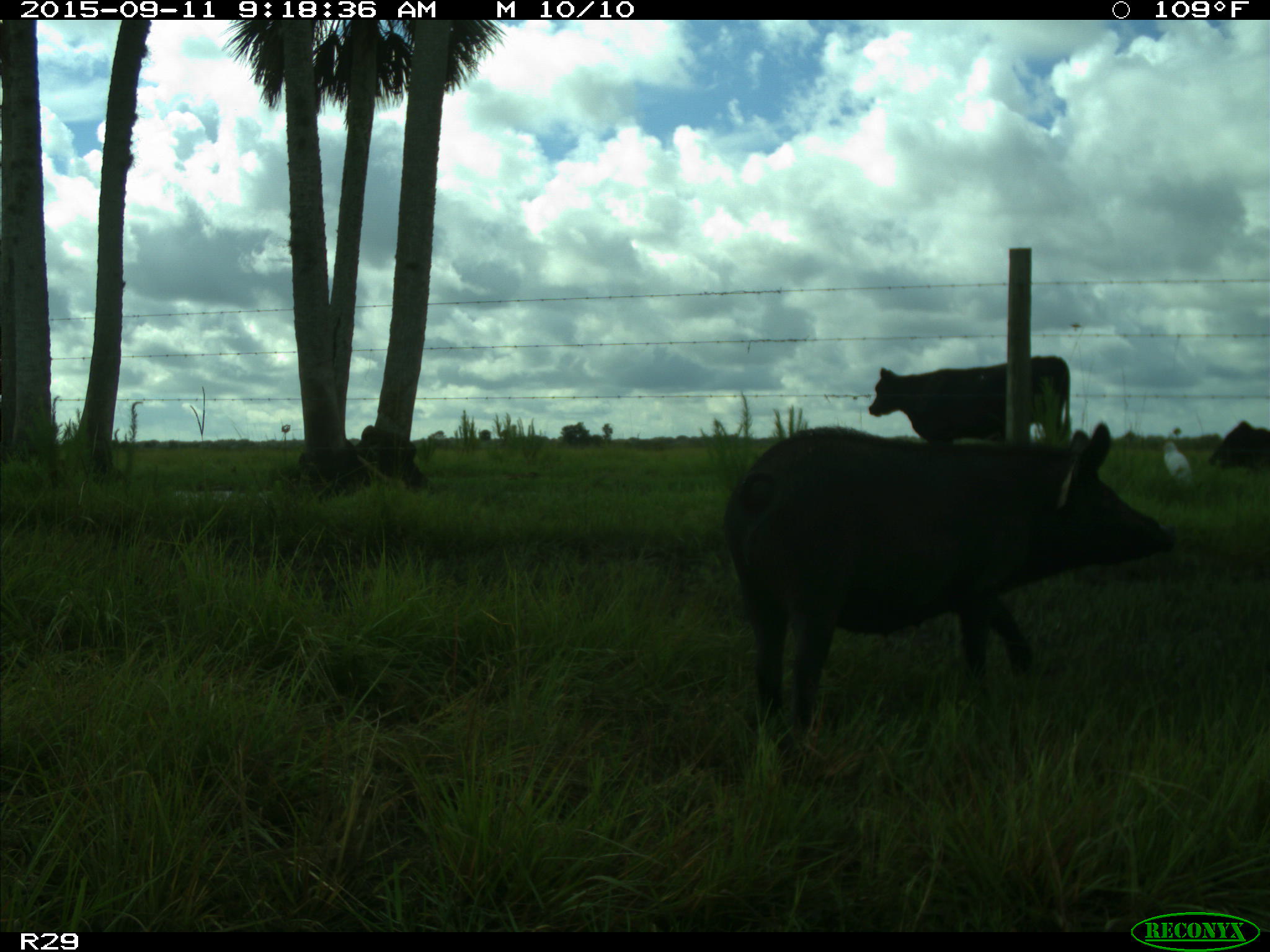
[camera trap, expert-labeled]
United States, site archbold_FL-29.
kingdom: Animalia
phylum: Chordata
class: Mammalia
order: Artiodactyla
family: Suidae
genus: Sus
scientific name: Sus scrofa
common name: wild boar